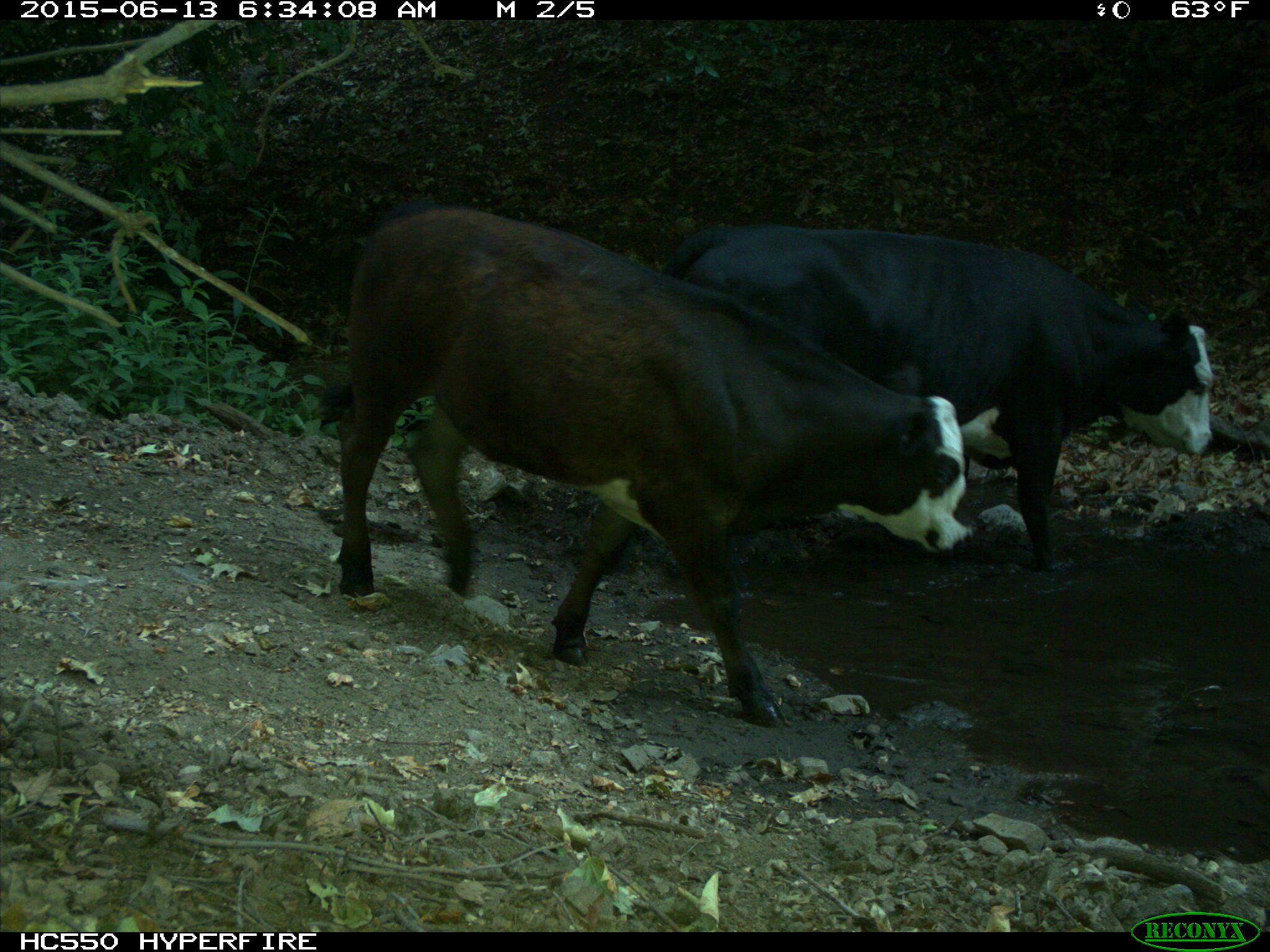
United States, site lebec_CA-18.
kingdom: Animalia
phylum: Chordata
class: Mammalia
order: Artiodactyla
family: Bovidae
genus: Bos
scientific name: Bos taurus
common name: domestic cow